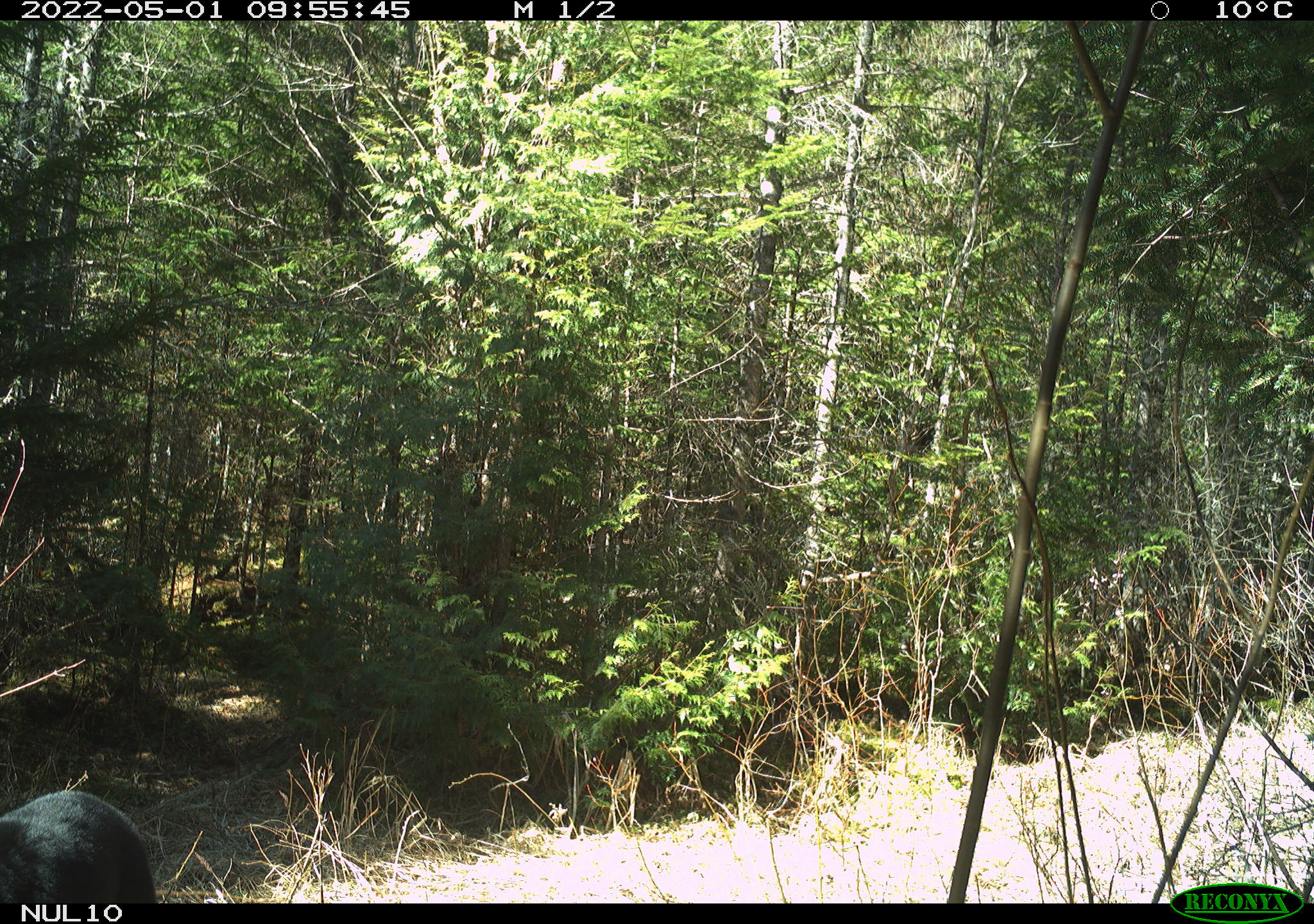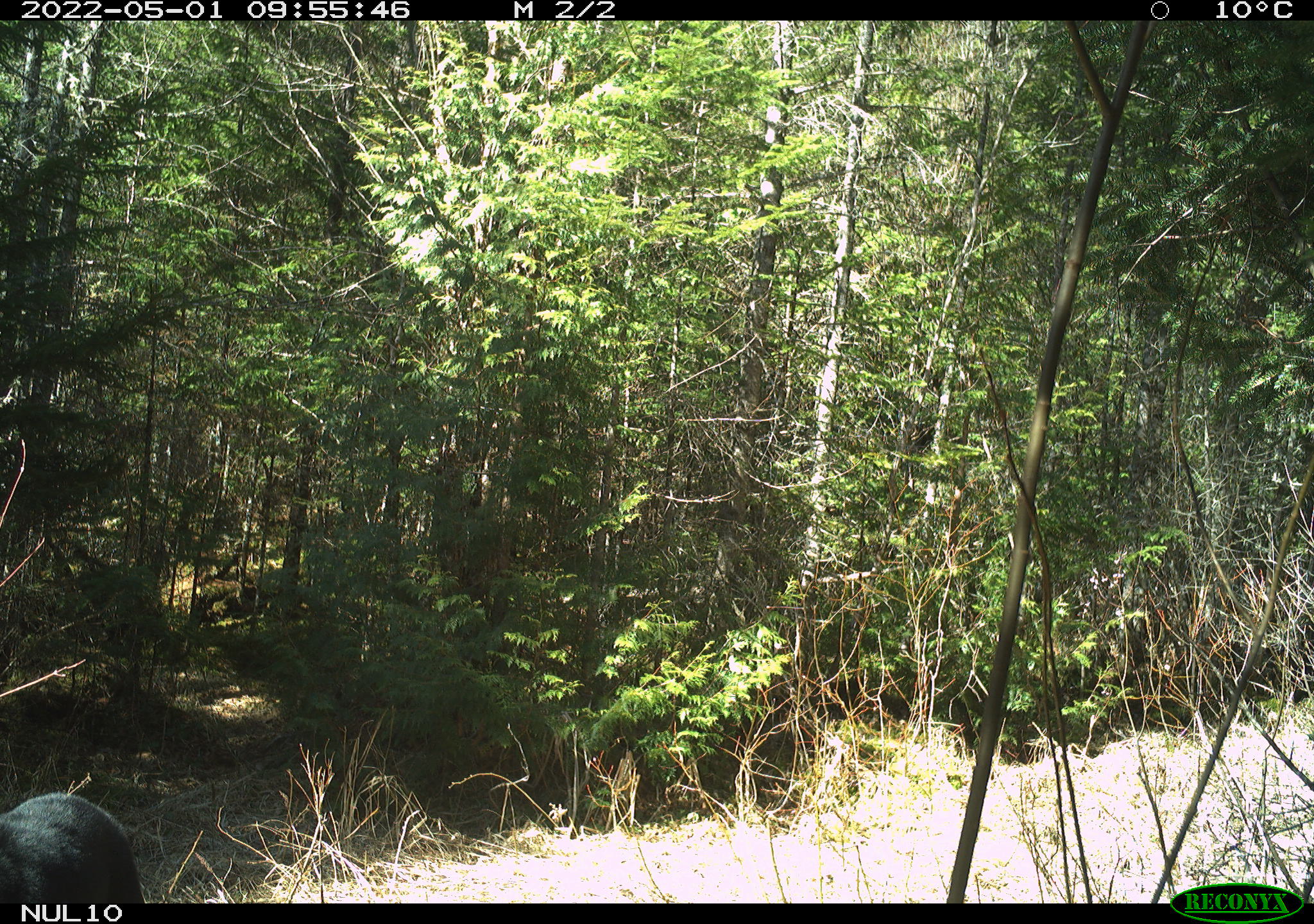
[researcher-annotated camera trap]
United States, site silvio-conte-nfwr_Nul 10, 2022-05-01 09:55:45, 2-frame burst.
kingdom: Animalia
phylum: Chordata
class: Mammalia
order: Carnivora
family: Ursidae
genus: Ursus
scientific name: Ursus americanus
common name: black bear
Black bear (Ursus americanus).